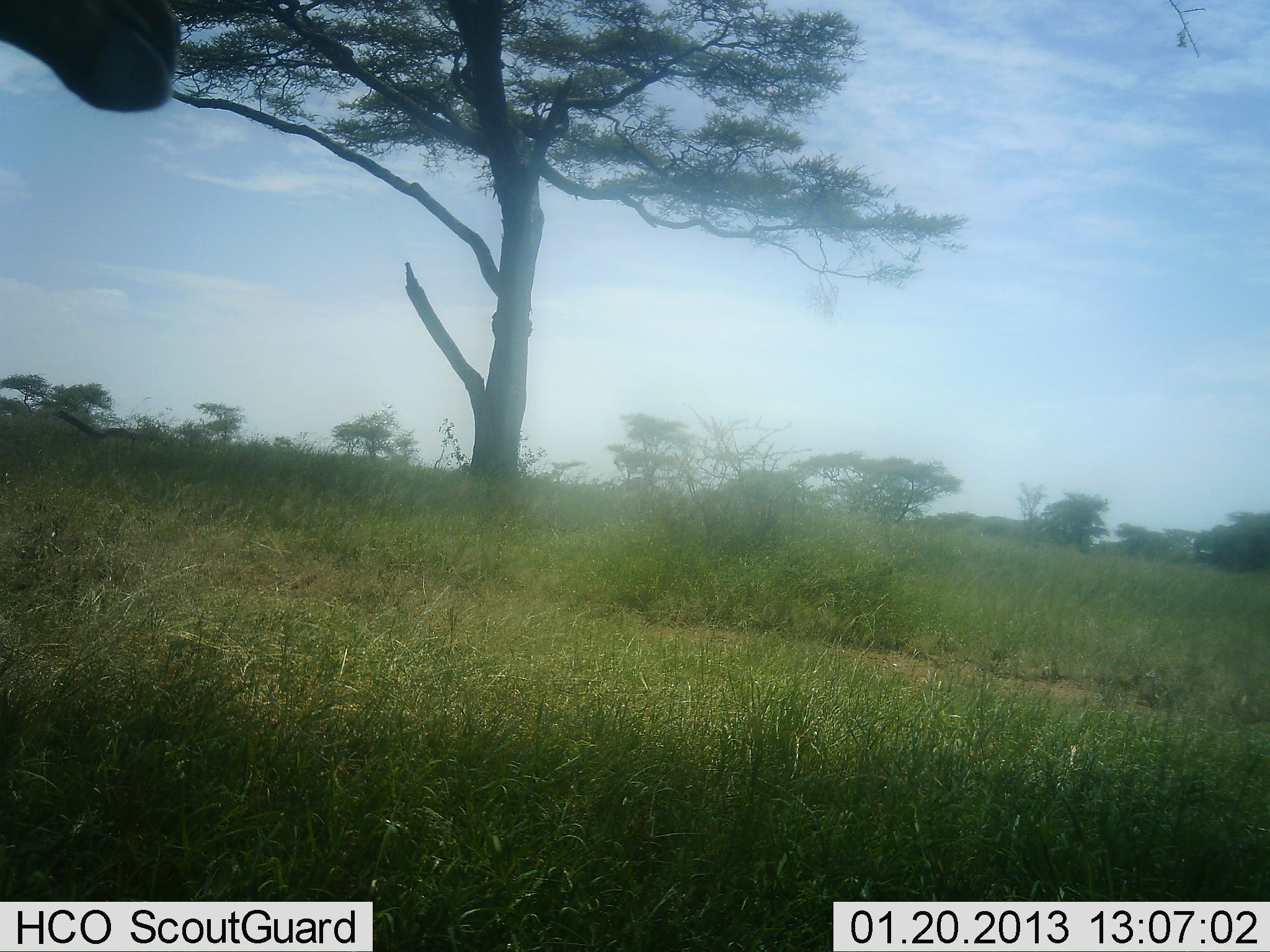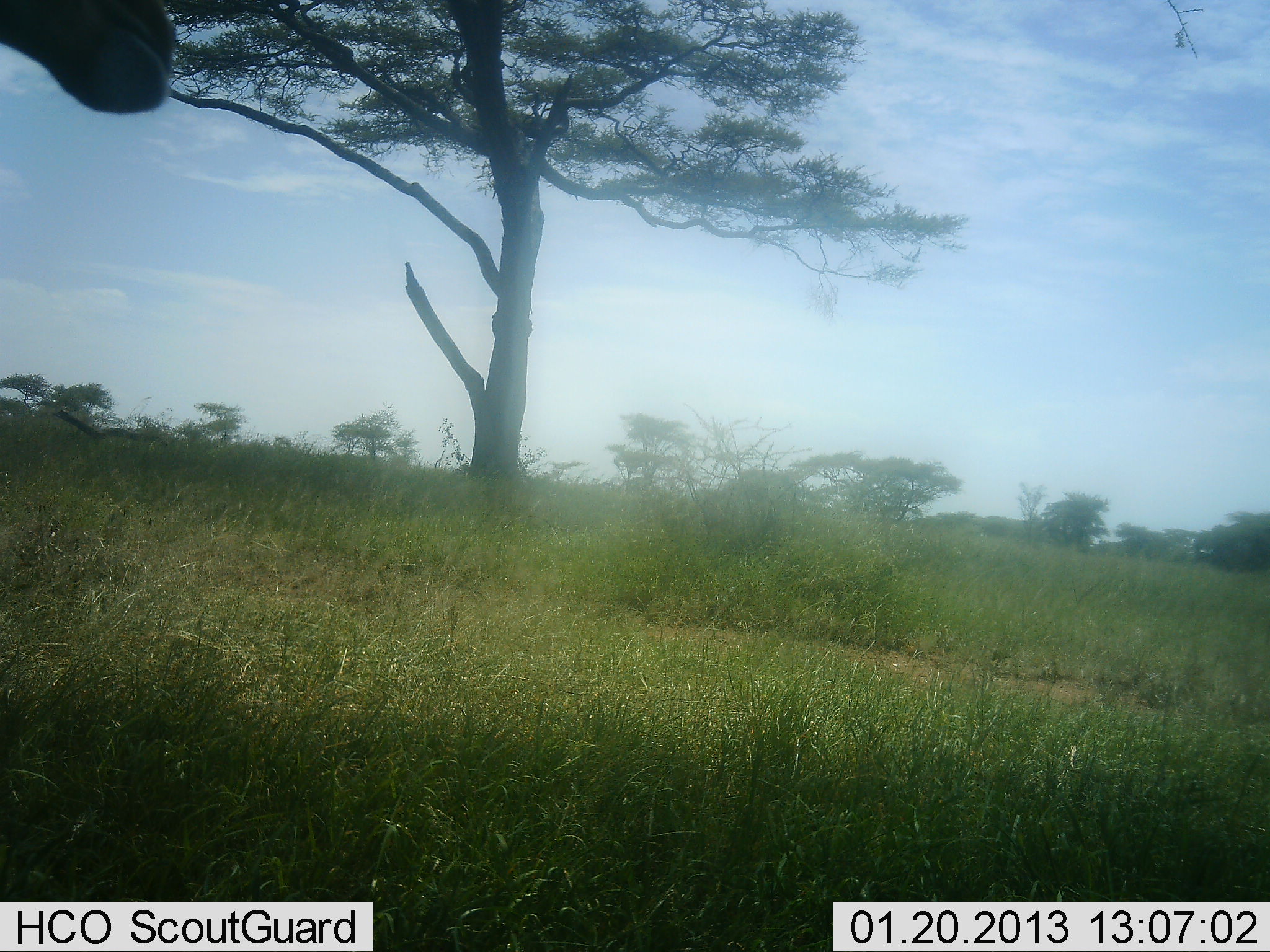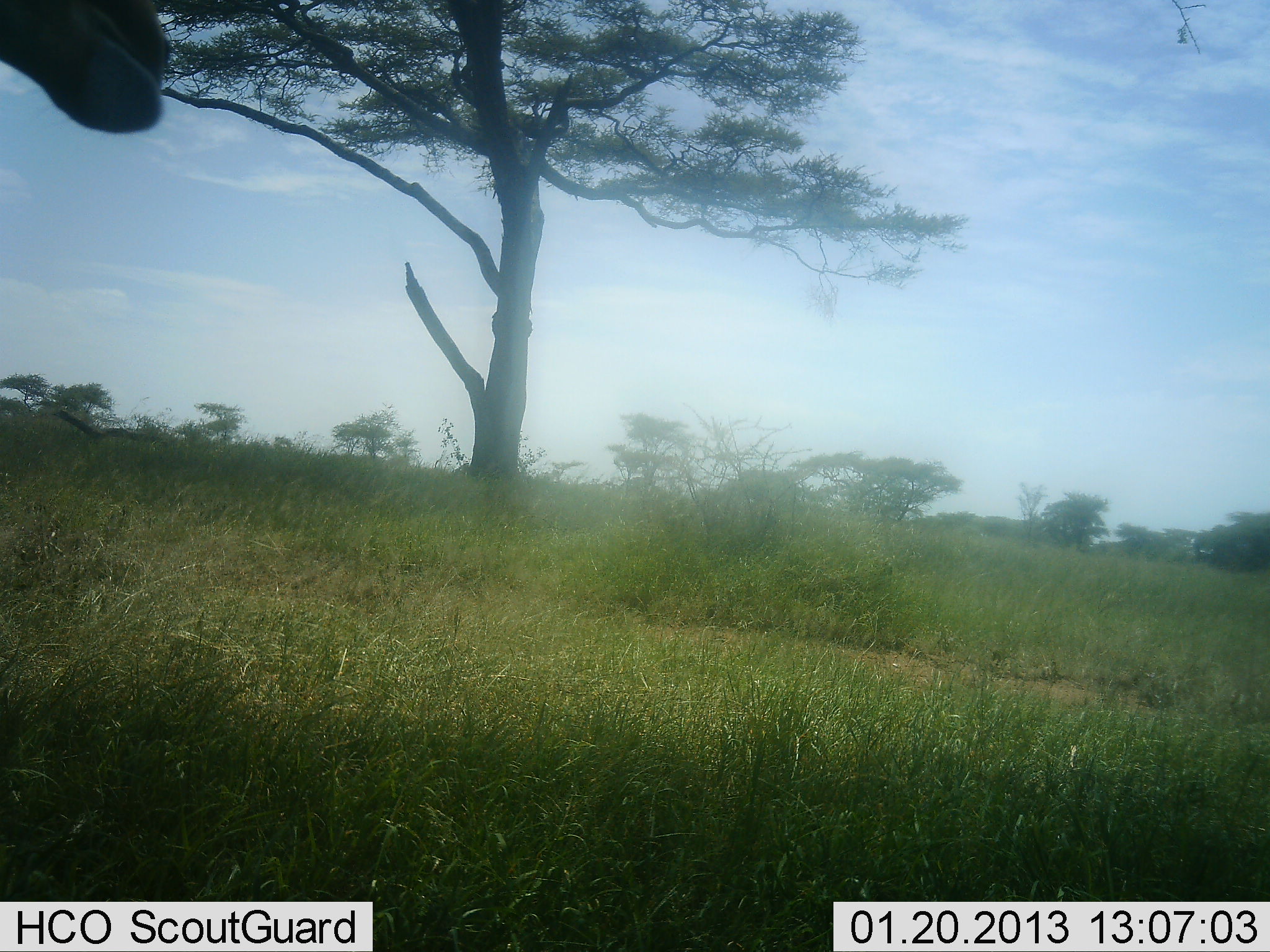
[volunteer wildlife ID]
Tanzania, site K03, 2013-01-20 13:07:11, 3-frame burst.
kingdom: Animalia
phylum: Chordata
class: Mammalia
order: Artiodactyla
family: Bovidae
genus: Alcelaphus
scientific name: Alcelaphus buselaphus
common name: hartebeest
Hartebeest (Alcelaphus buselaphus), count 1. Behavior (volunteer vote fractions): standing 100%, resting 0%, moving 0%, interacting 0%. Young present (vote fraction): 0%. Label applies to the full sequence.